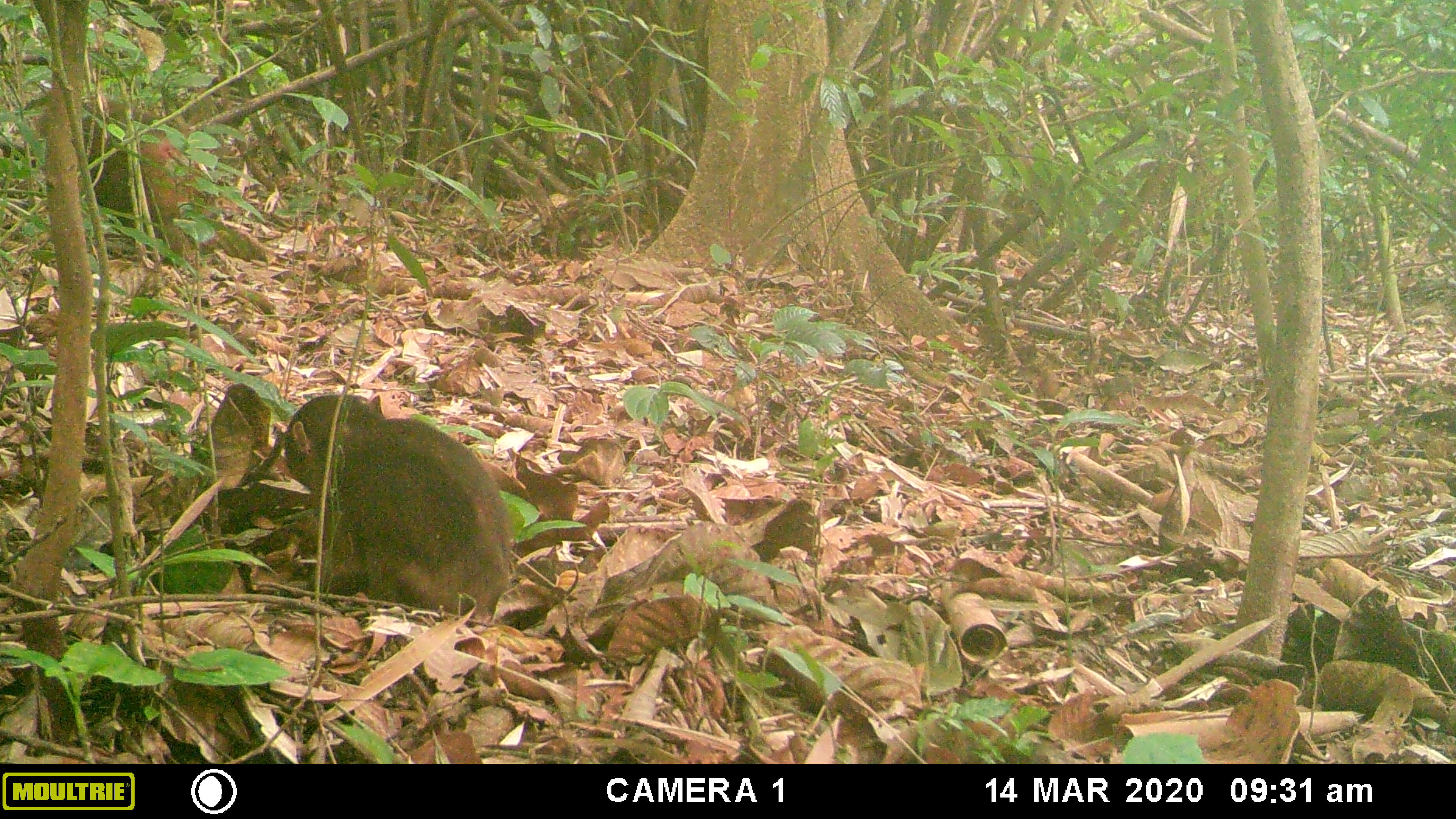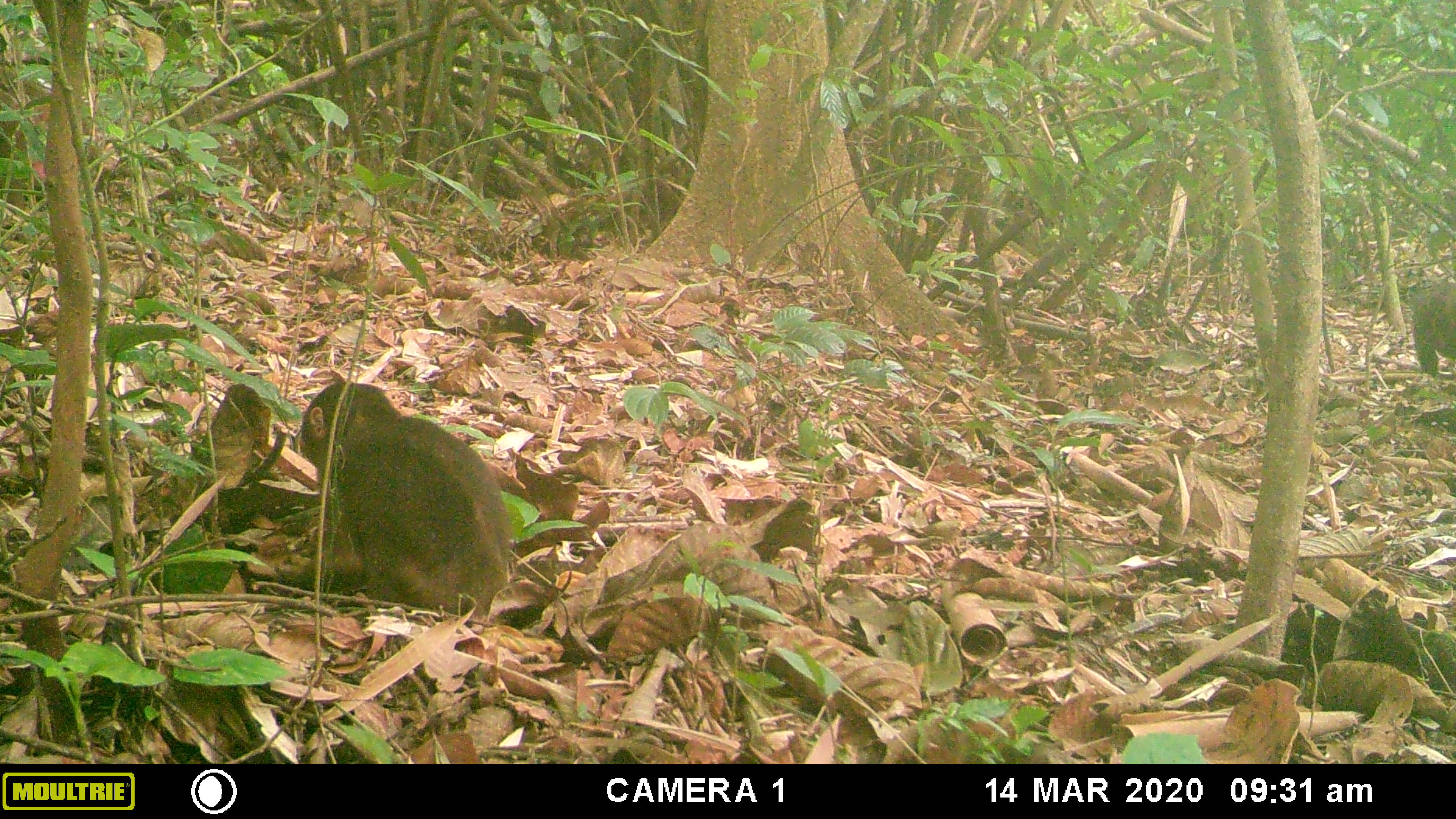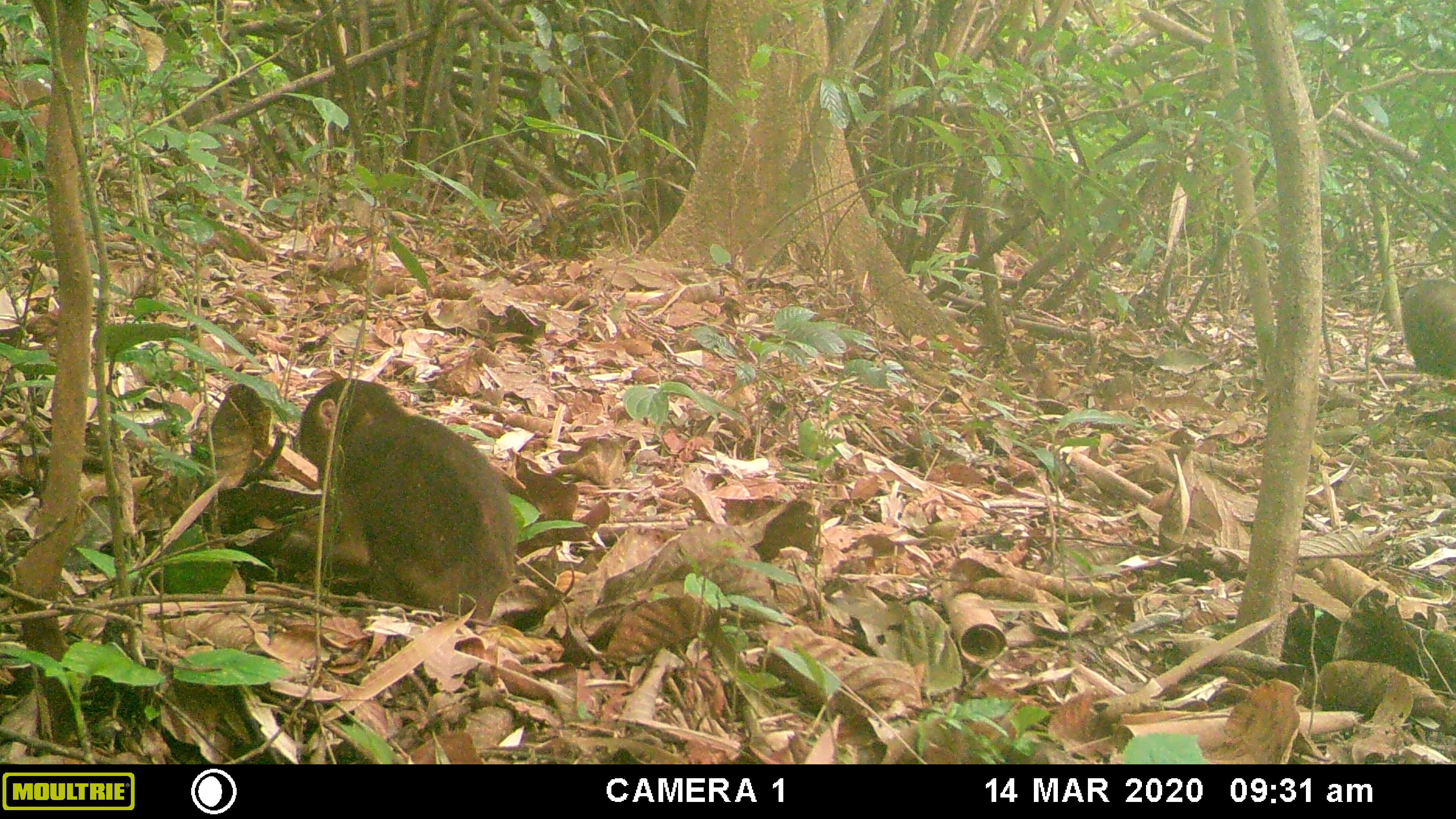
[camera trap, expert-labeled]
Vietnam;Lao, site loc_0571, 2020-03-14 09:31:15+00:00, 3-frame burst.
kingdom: Animalia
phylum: Chordata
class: Mammalia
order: Primates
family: Cercopithecidae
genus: Macaca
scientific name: Macaca arctoides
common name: stump-tailed macaque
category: stump tailed macaque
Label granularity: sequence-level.